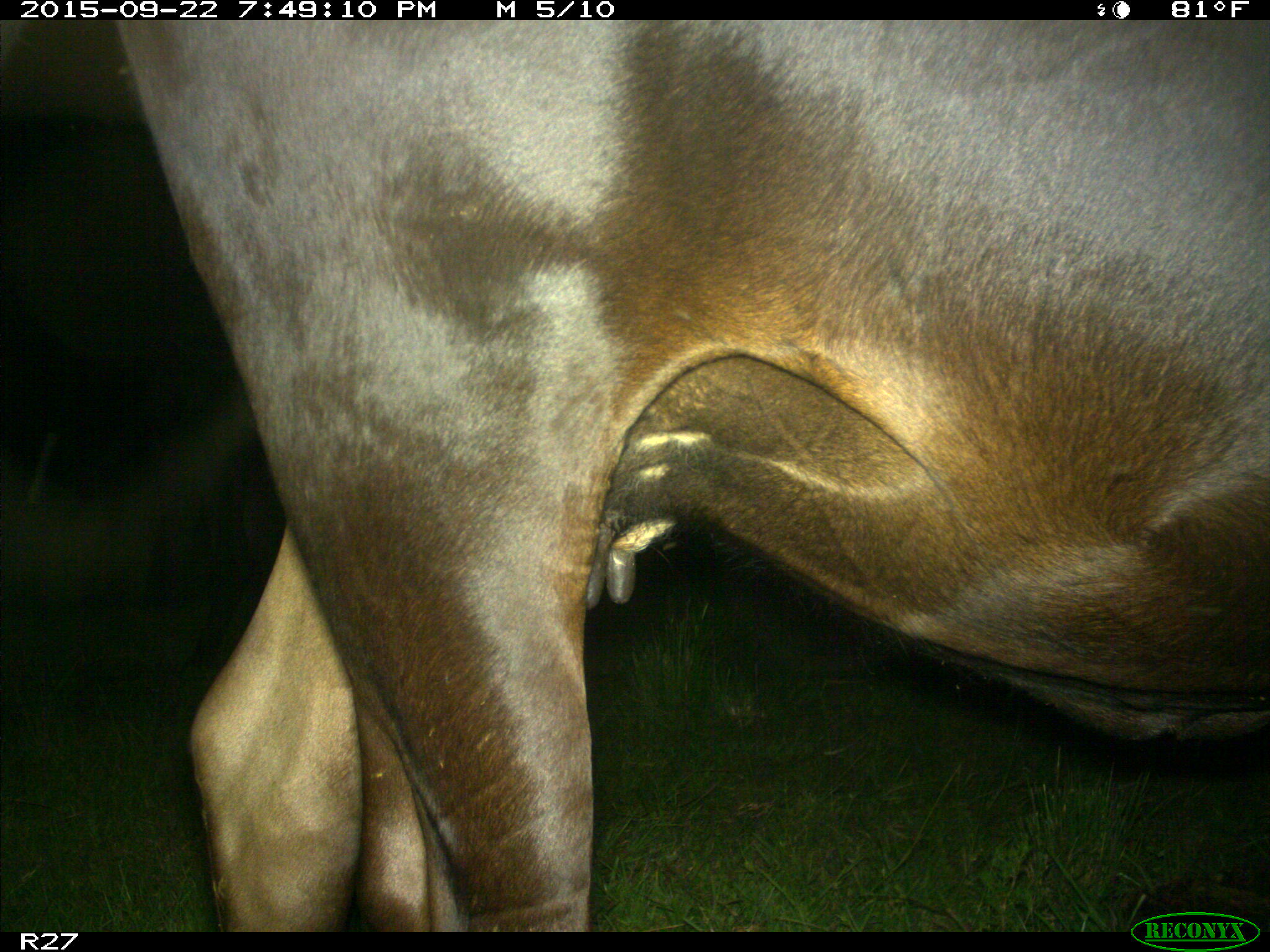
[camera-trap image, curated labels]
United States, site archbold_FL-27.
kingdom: Animalia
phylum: Chordata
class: Mammalia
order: Artiodactyla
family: Bovidae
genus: Bos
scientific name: Bos taurus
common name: domestic cow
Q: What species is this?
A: Bos taurus (domestic cow).